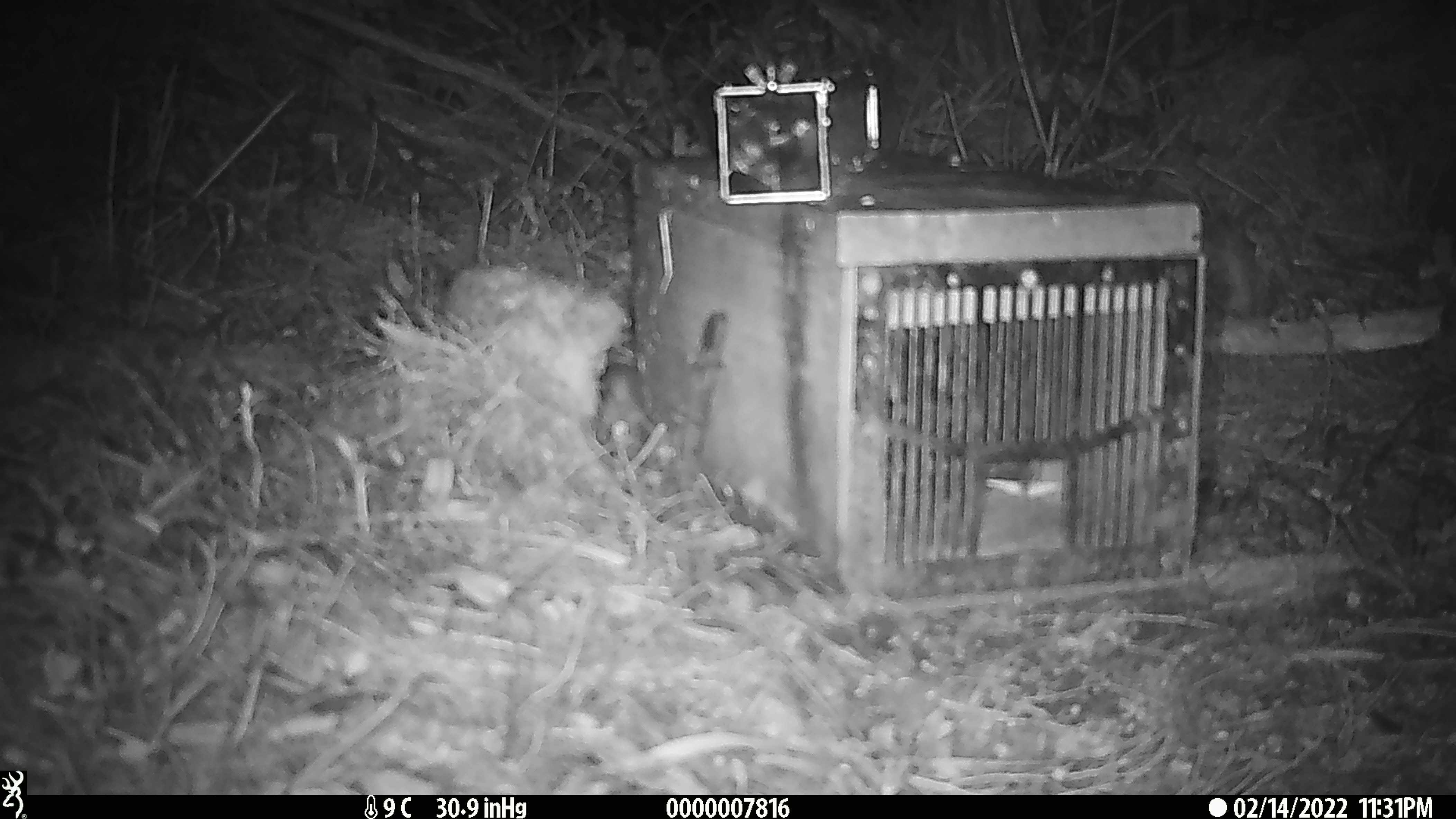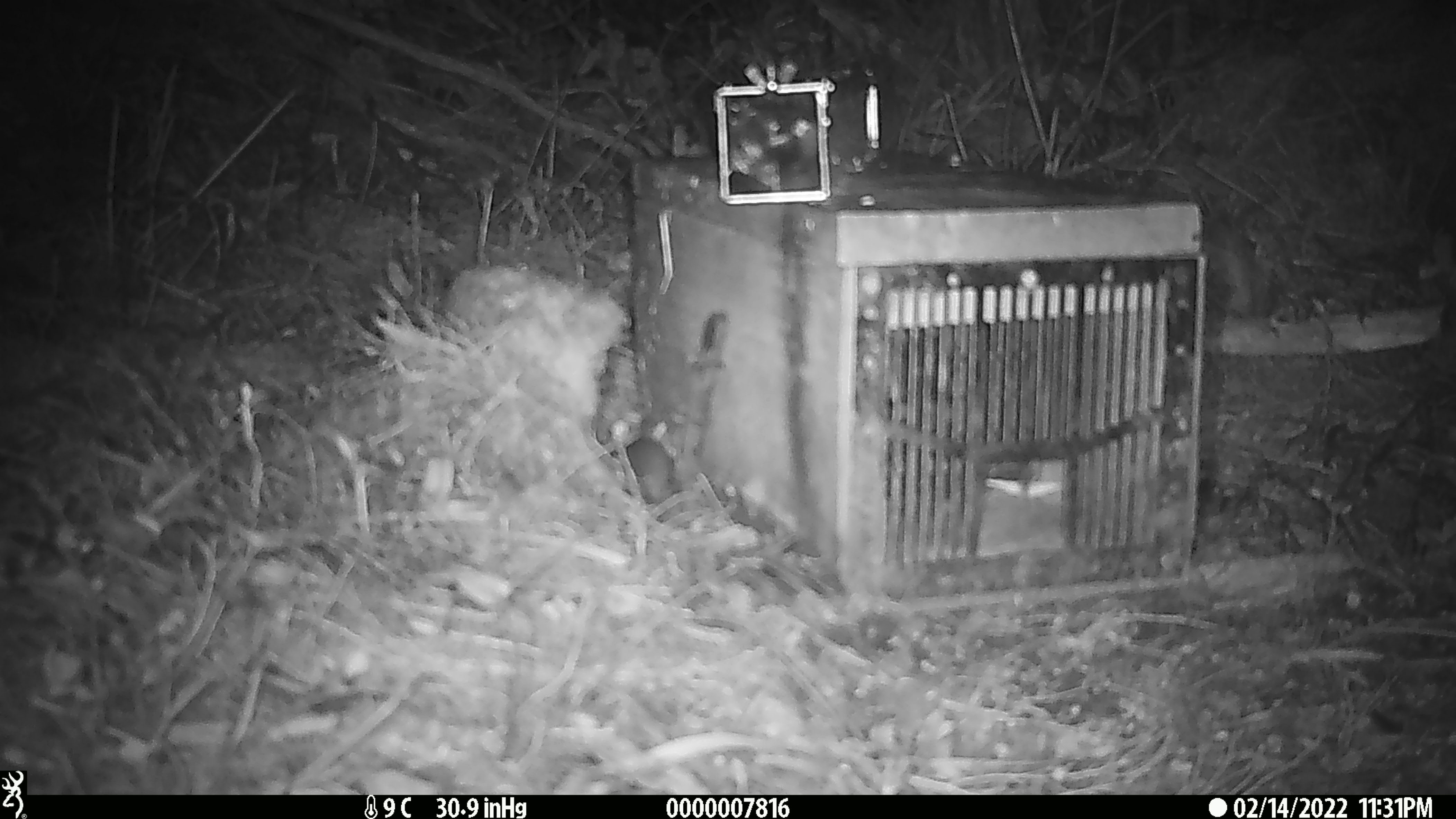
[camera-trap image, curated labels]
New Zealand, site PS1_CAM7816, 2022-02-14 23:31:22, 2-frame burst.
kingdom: Animalia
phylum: Chordata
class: Mammalia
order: Rodentia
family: Muridae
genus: Mus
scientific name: Mus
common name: mouse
Mouse (Mus).